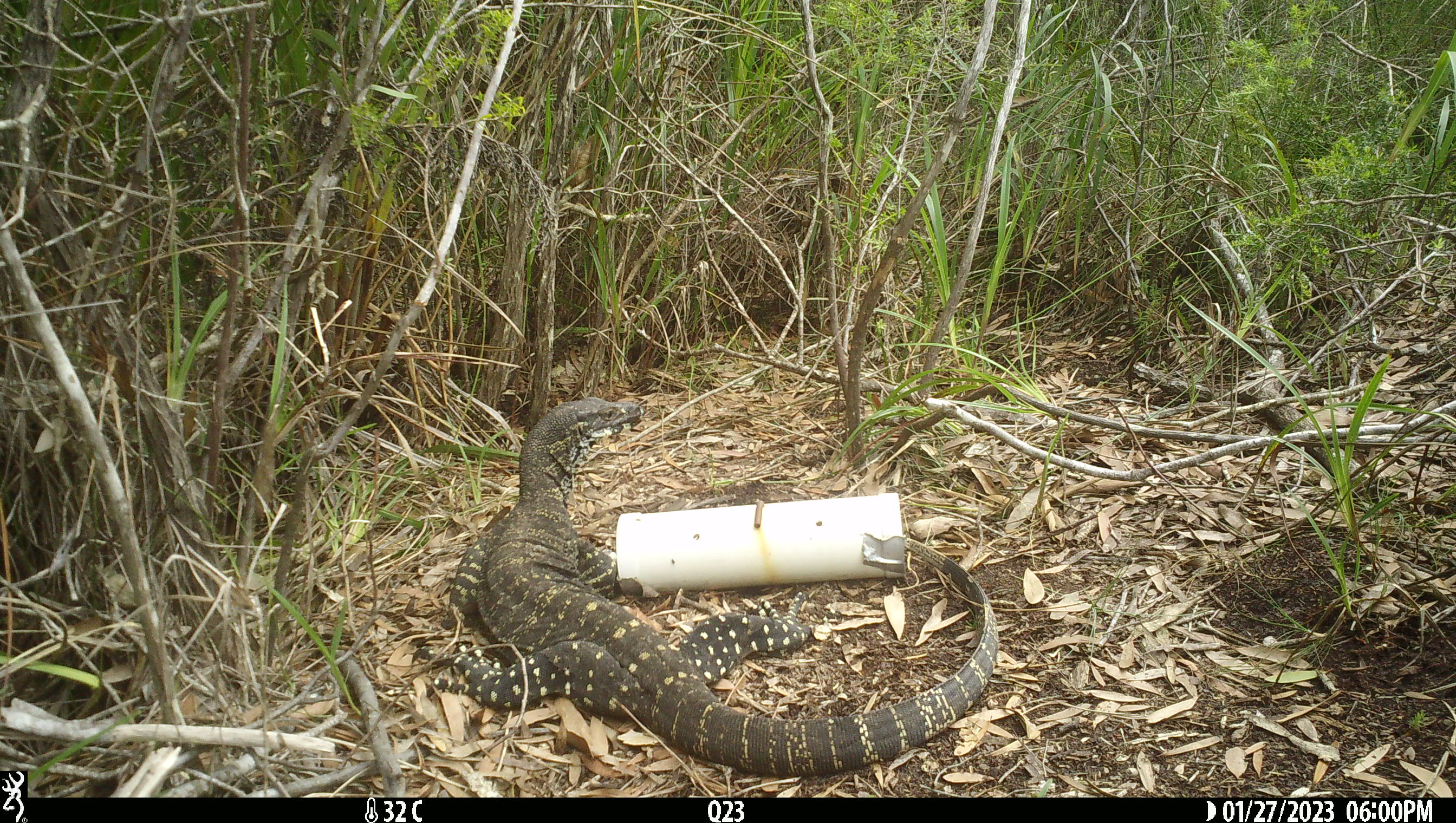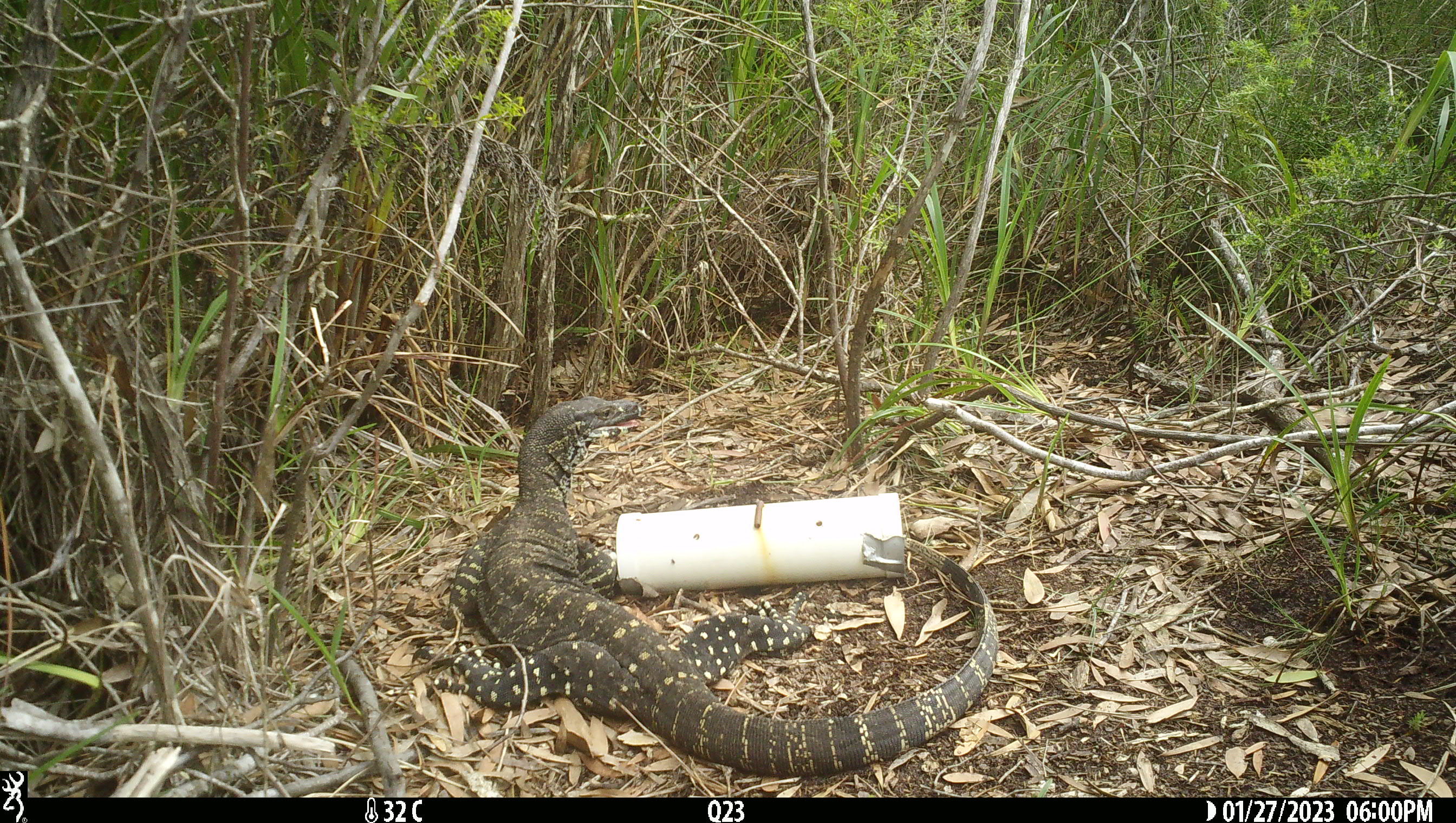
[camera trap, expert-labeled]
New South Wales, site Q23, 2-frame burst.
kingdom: Animalia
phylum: Chordata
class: Reptilia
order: Squamata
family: Varanidae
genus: Varanus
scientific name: Varanus varius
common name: lace monitor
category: goanna